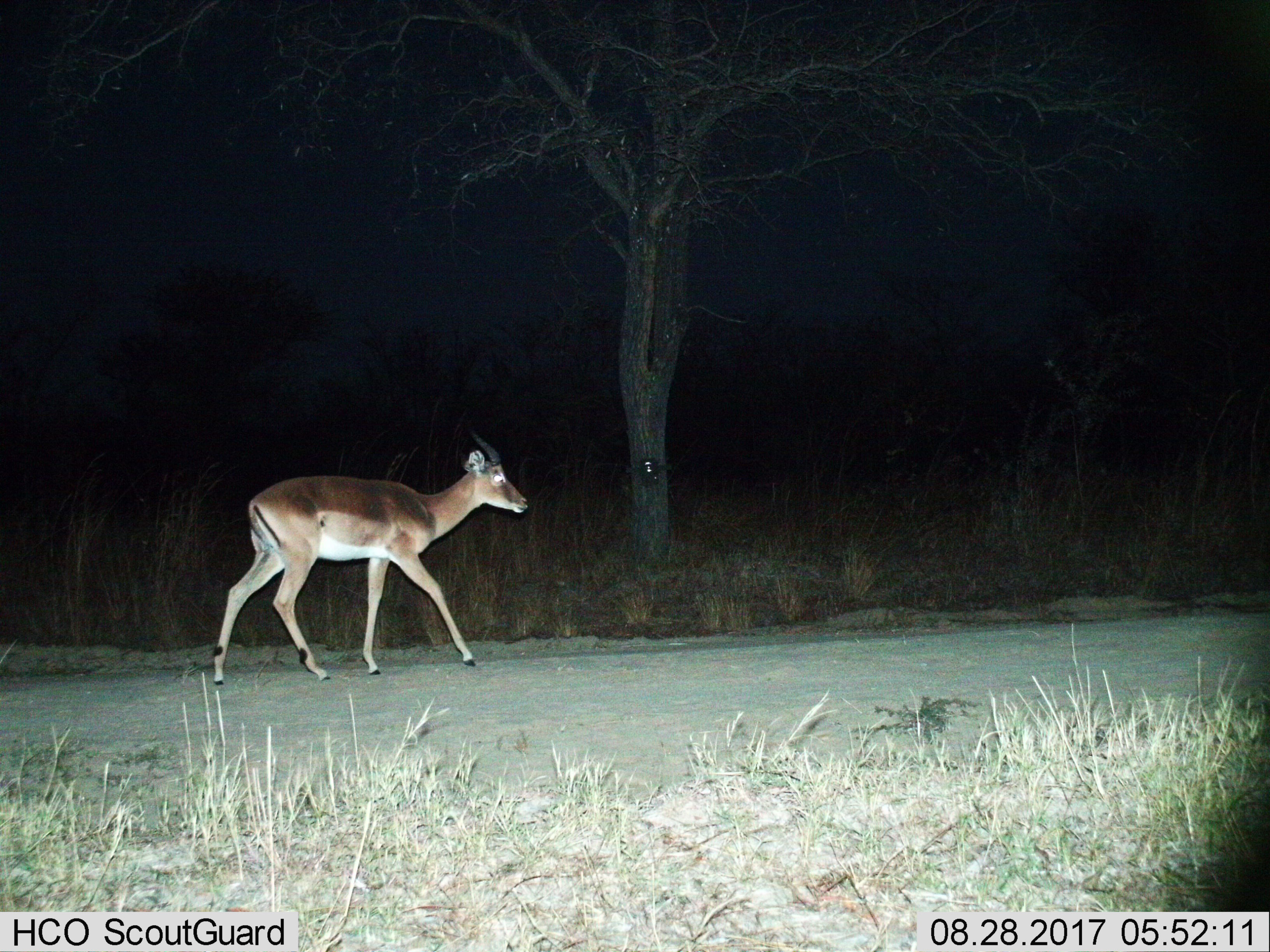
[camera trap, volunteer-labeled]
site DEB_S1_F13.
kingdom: Animalia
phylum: Chordata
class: Mammalia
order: Artiodactyla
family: Bovidae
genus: Aepyceros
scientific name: Aepyceros melampus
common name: impala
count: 1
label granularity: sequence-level